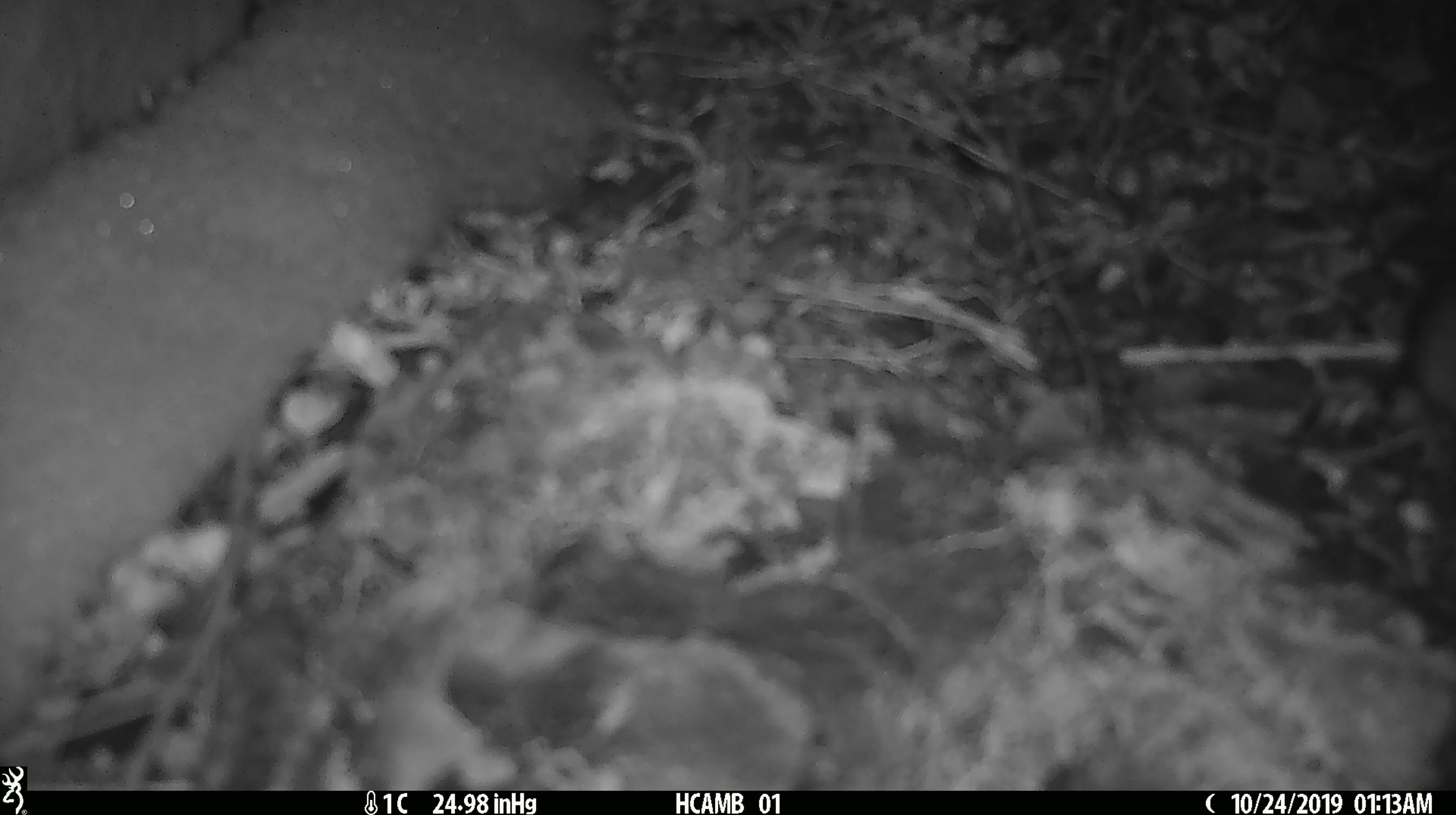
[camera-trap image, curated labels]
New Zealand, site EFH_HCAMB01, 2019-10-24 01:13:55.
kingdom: Animalia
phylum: Chordata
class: Mammalia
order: Rodentia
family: Muridae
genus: Mus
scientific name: Mus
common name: mouse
Mouse (Mus).